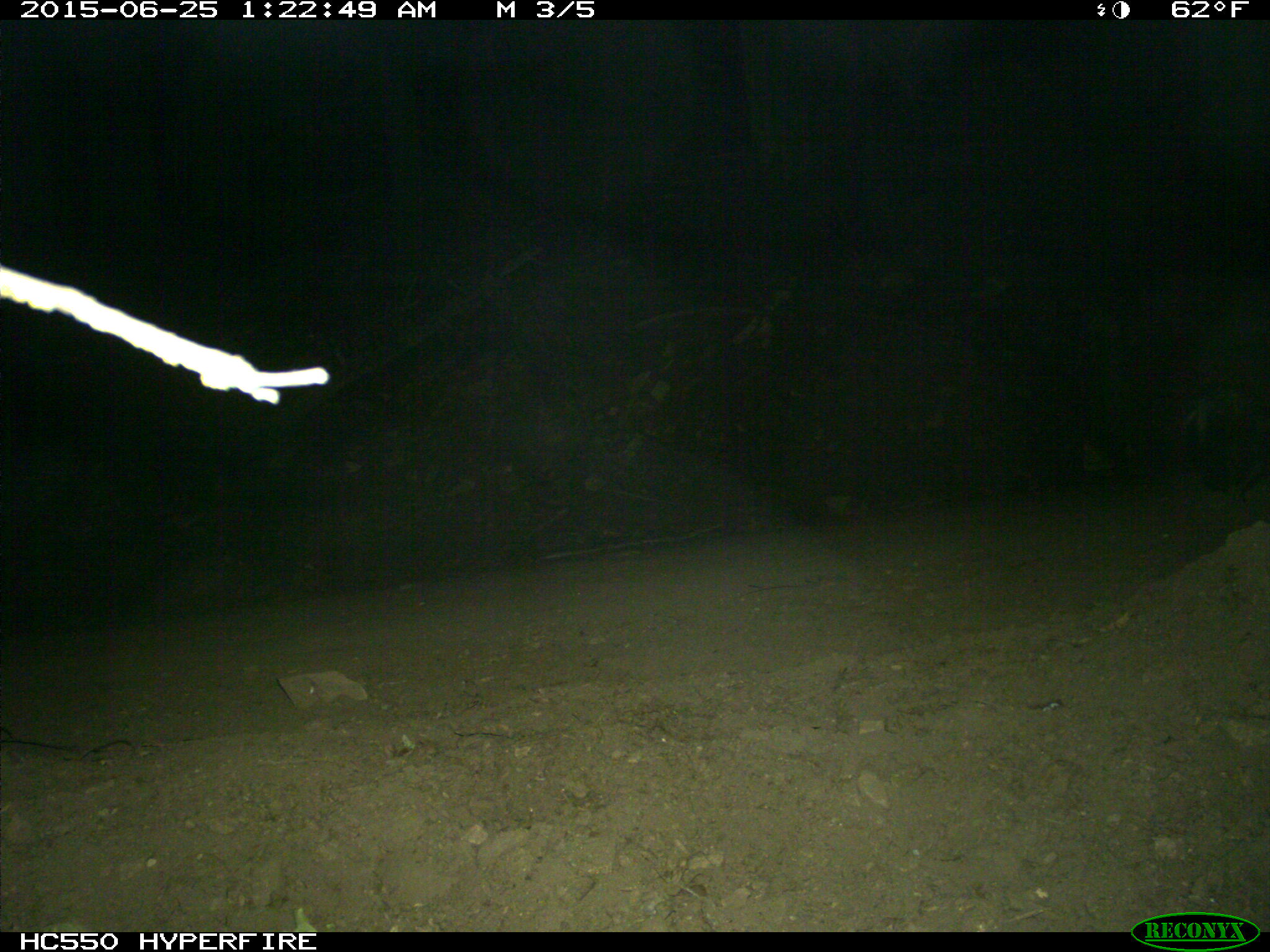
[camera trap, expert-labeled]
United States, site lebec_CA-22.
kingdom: Animalia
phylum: Chordata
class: Mammalia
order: Carnivora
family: Mephitidae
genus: Mephitis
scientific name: Mephitis mephitis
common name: striped skunk